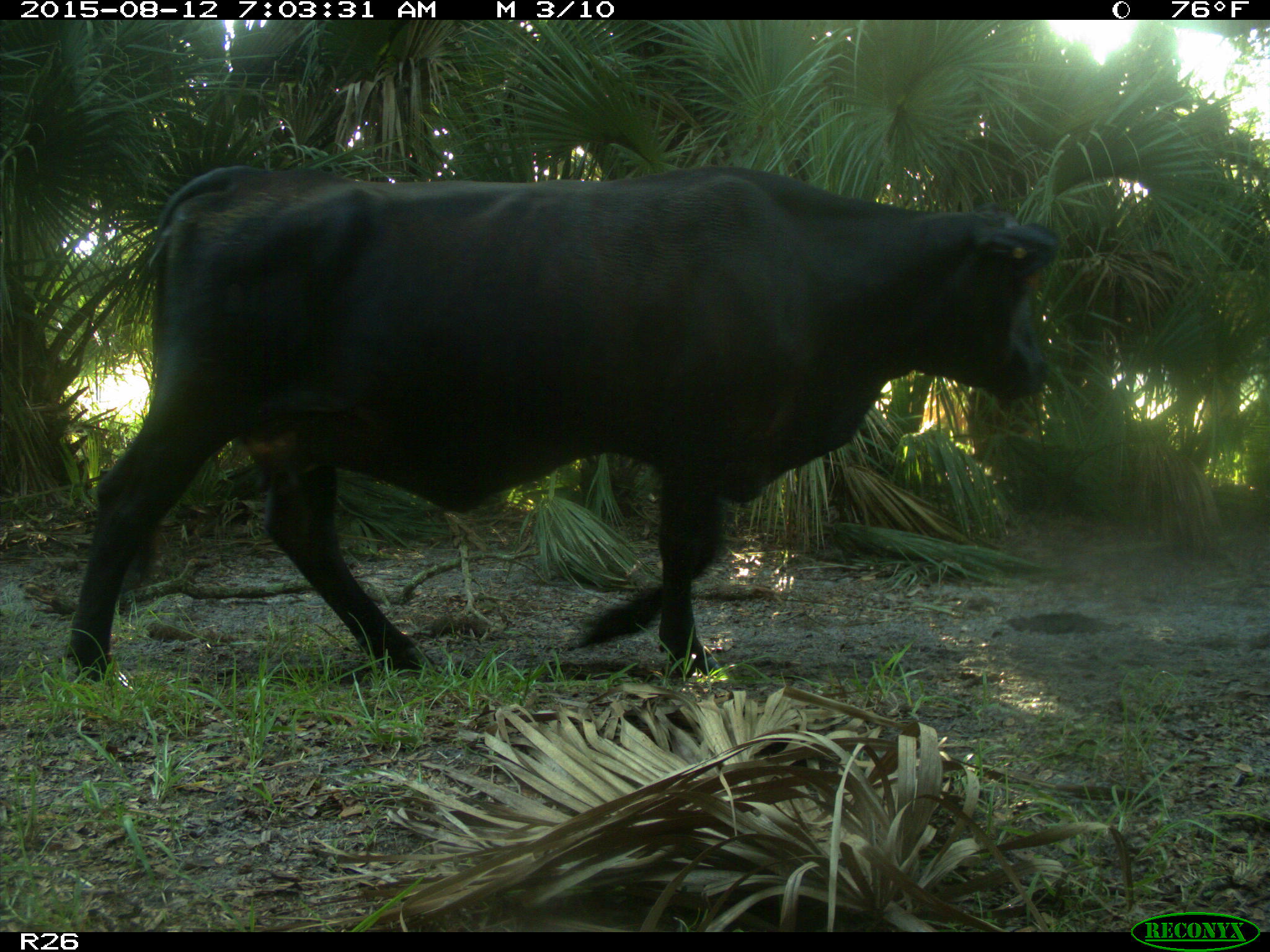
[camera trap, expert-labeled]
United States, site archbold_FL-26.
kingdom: Animalia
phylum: Chordata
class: Mammalia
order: Artiodactyla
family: Bovidae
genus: Bos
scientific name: Bos taurus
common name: domestic cow